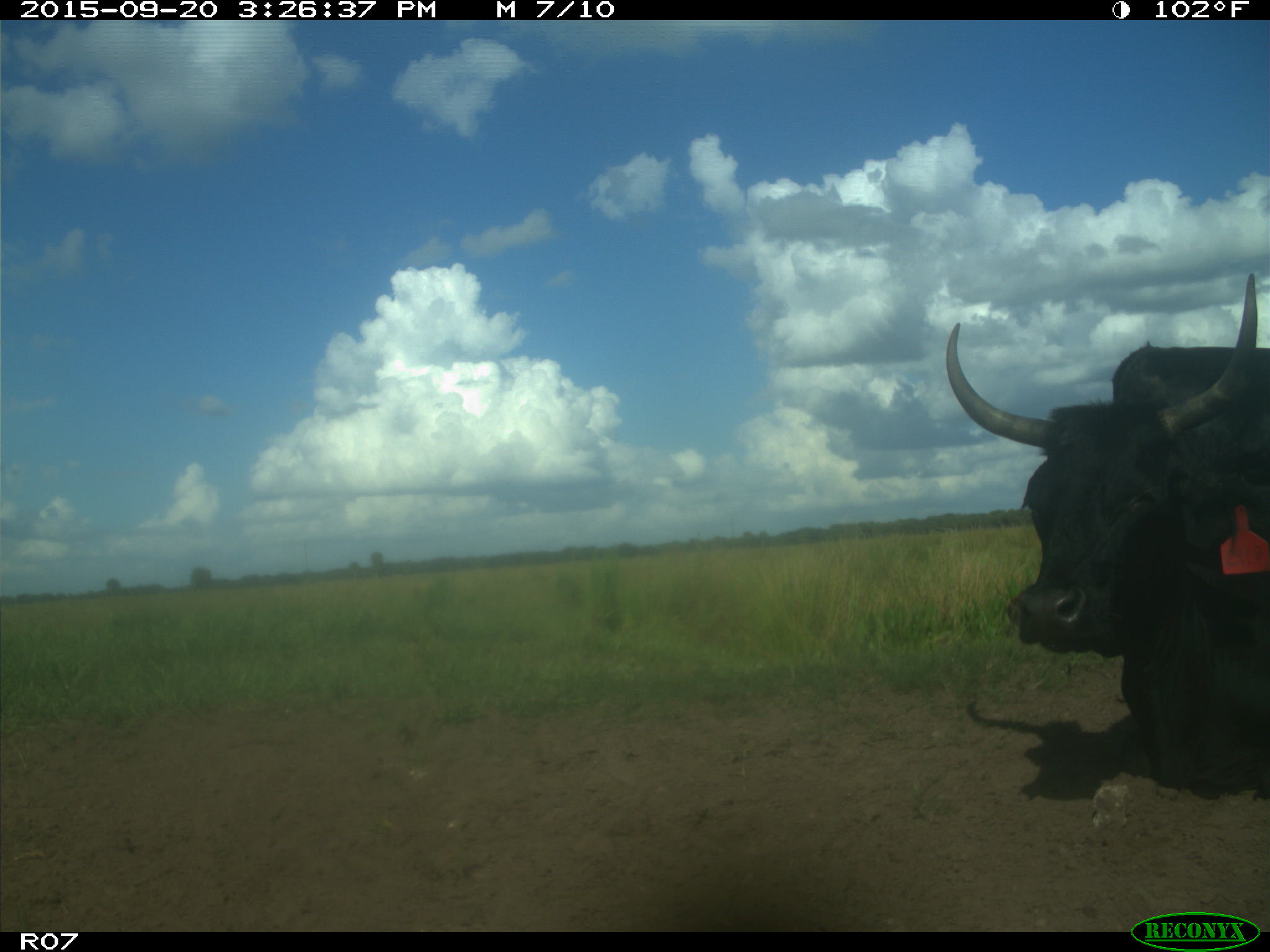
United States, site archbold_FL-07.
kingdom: Animalia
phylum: Chordata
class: Mammalia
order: Artiodactyla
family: Bovidae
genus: Bos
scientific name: Bos taurus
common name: domestic cow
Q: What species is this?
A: Bos taurus (domestic cow).